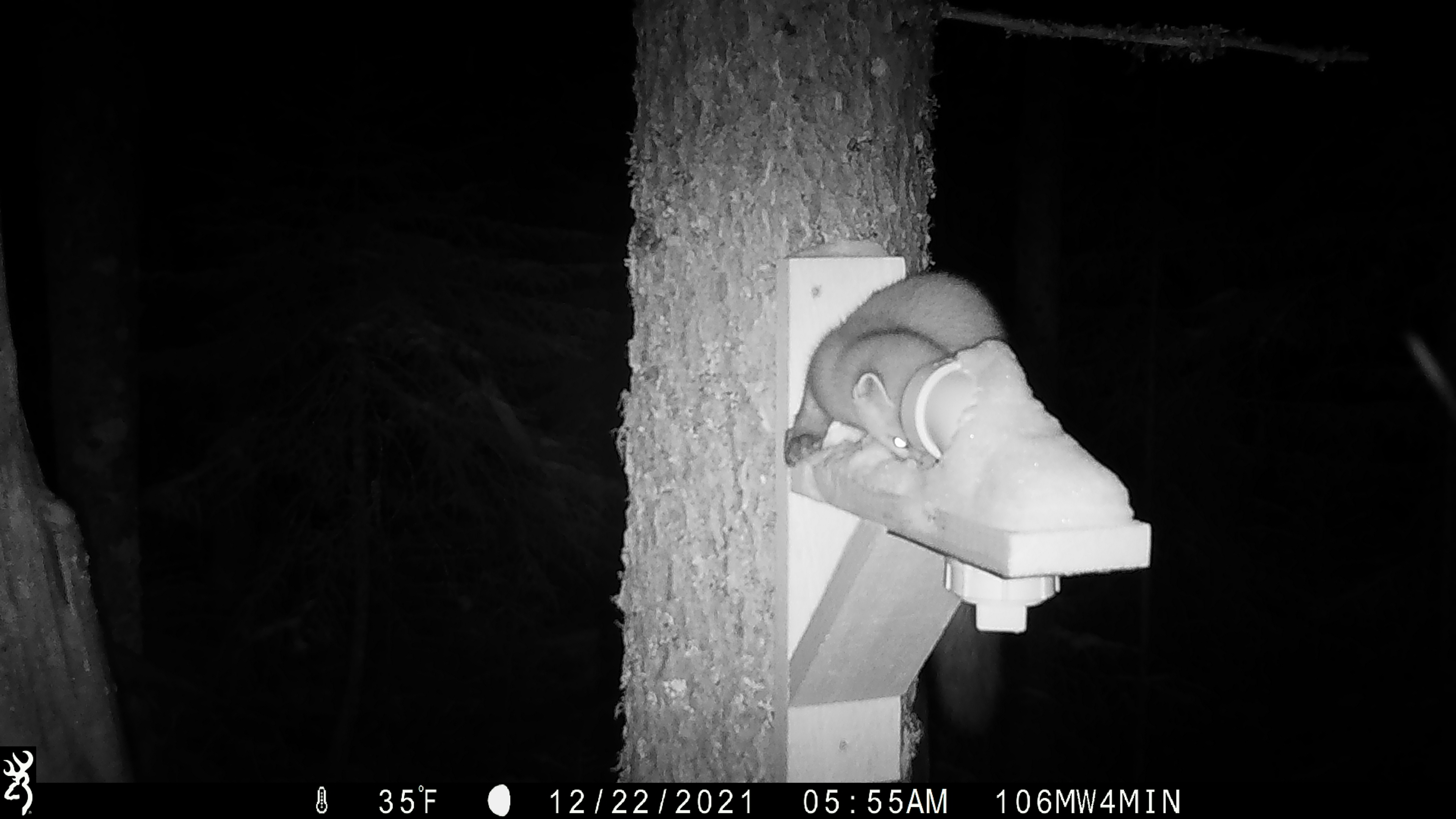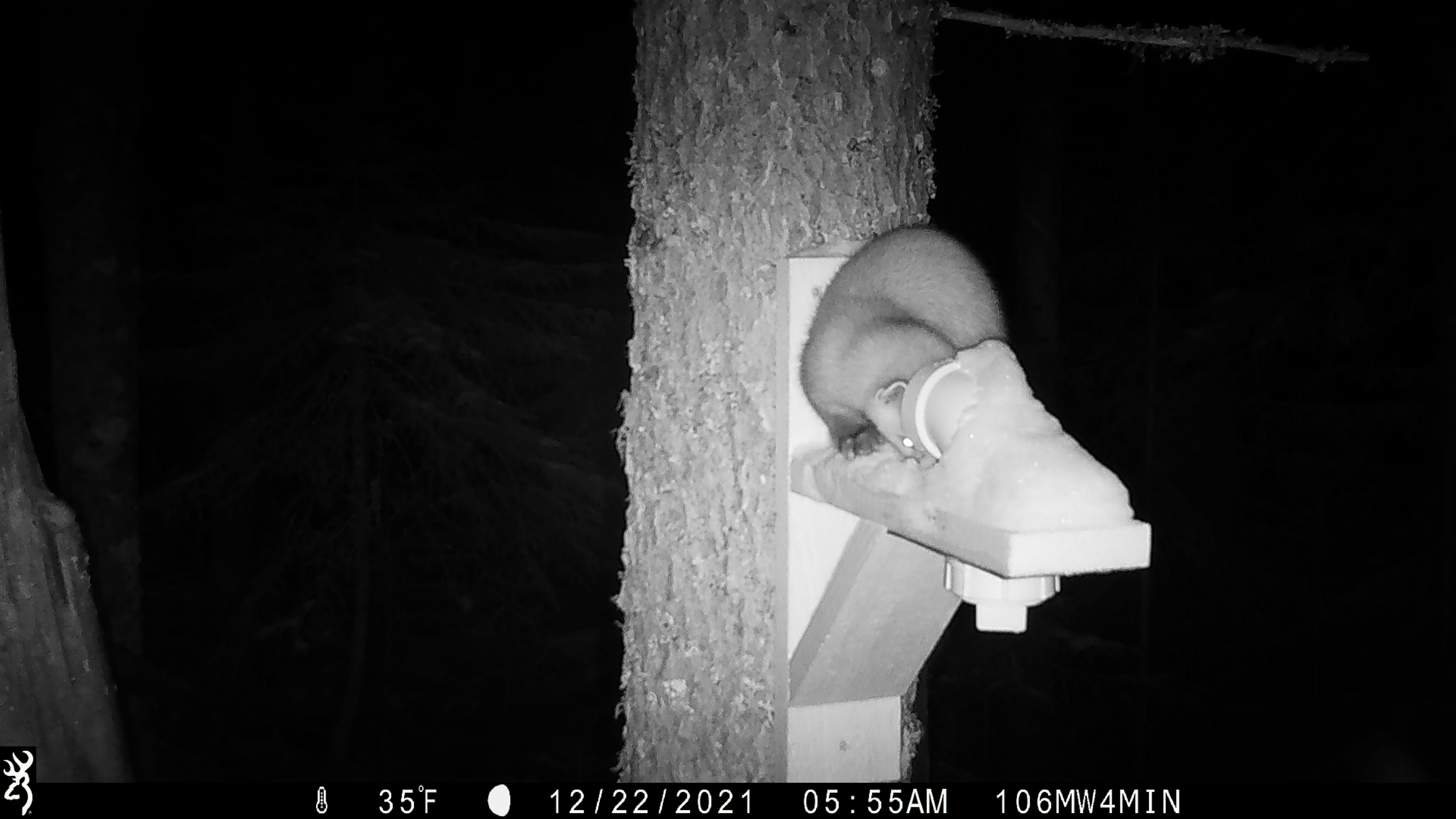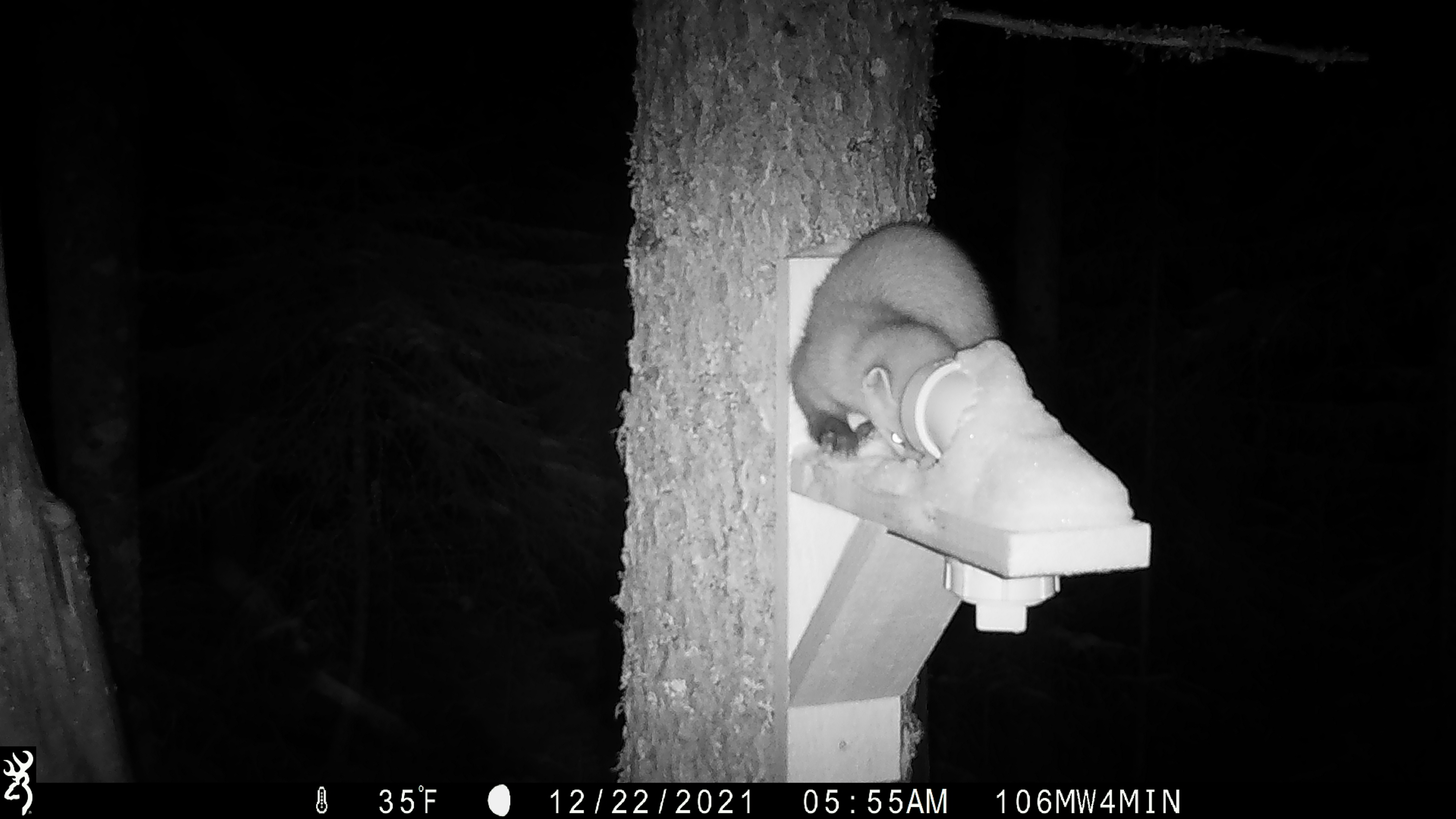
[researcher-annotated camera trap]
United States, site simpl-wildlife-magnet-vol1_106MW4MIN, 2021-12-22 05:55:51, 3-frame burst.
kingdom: Animalia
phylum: Chordata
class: Mammalia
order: Carnivora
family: Mustelidae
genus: Martes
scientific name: Martes americana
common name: american marten